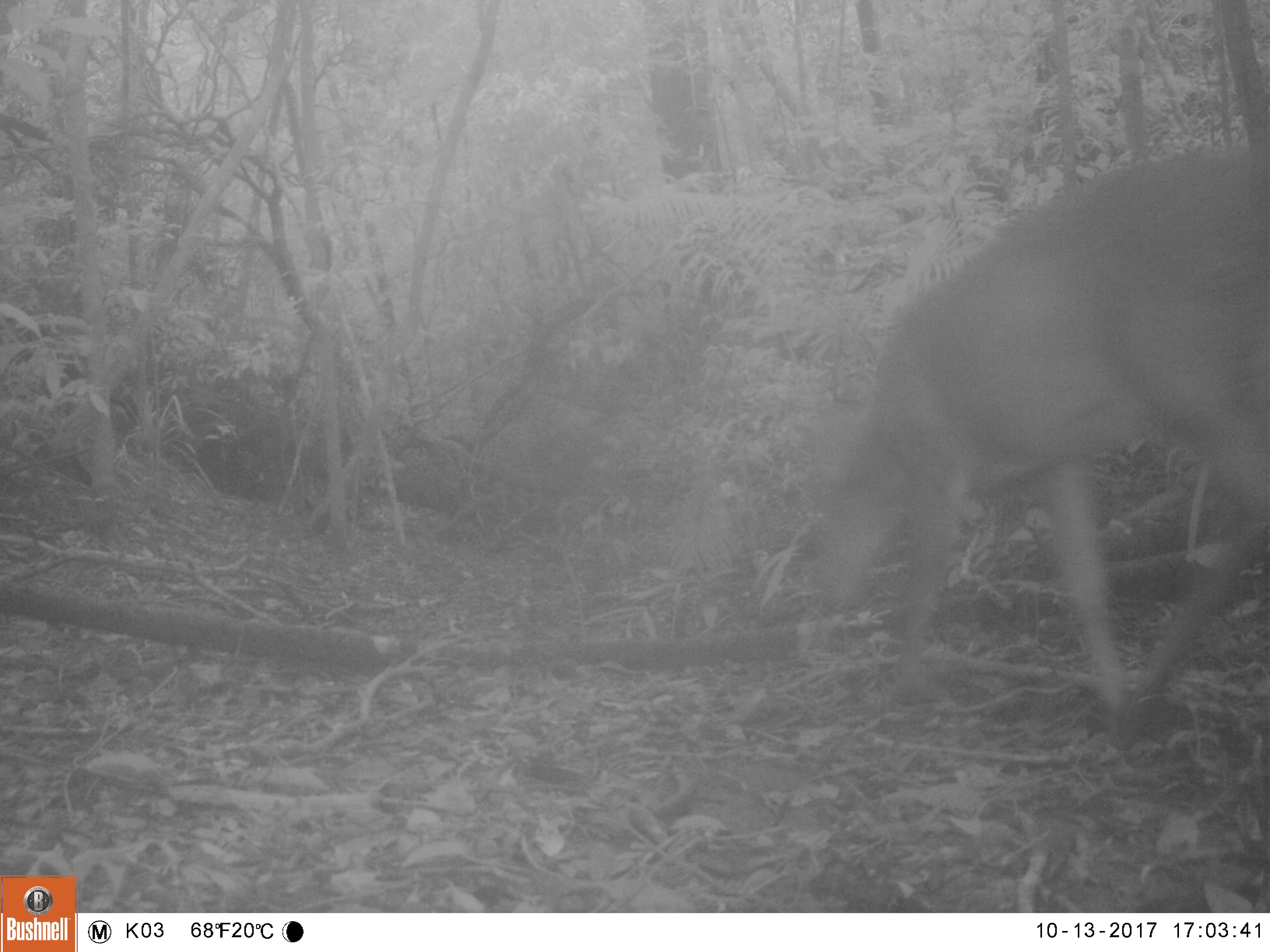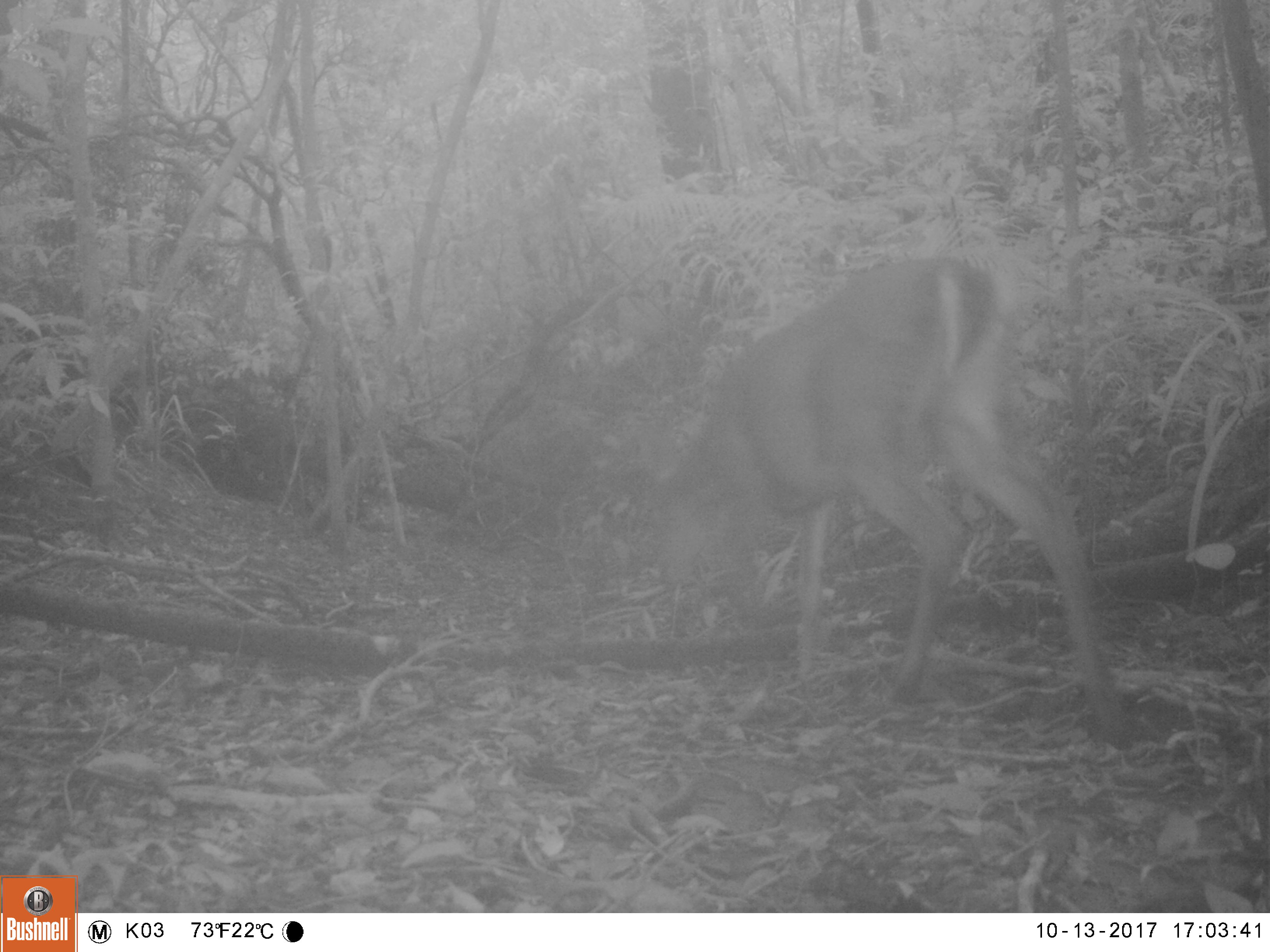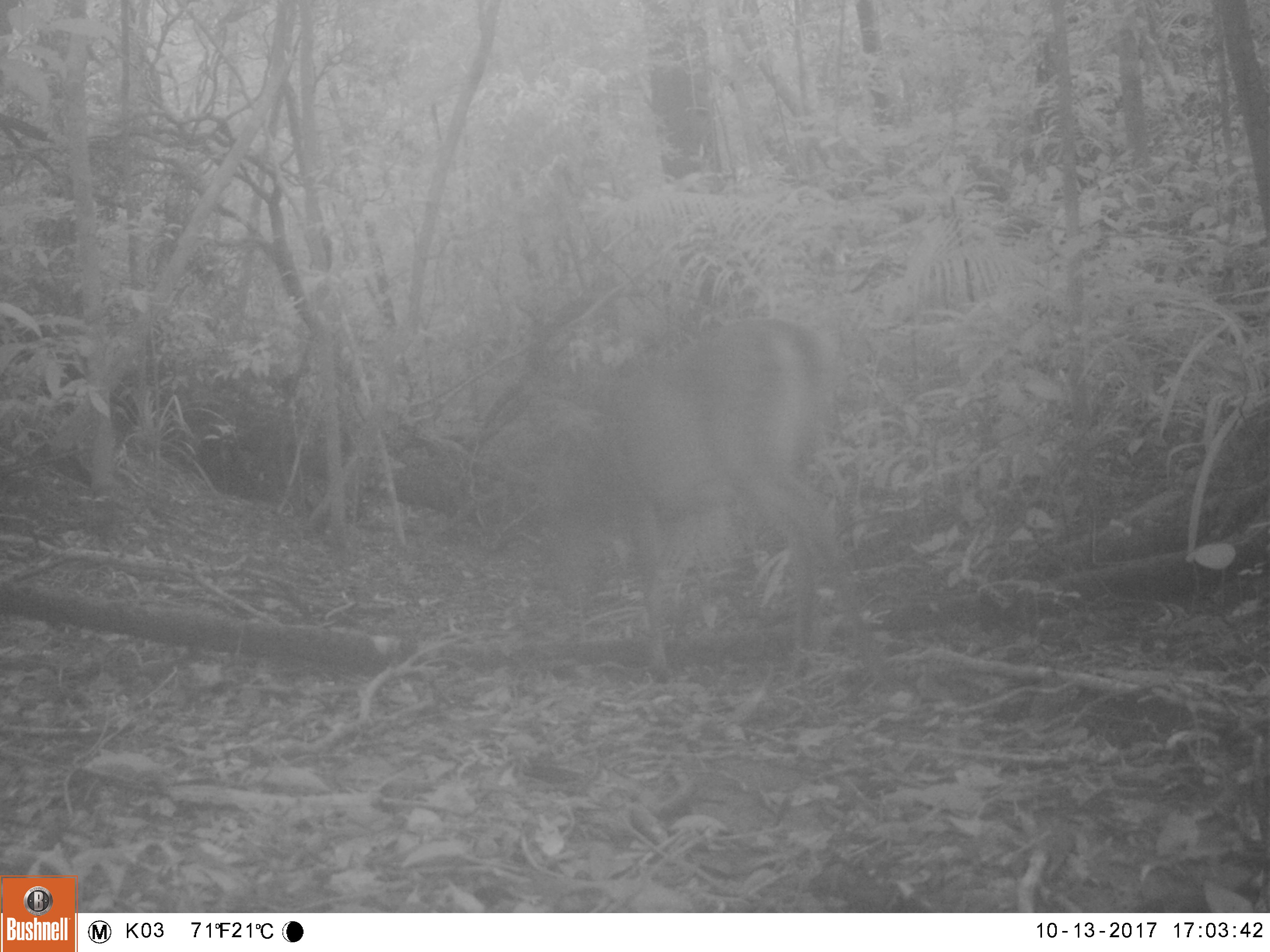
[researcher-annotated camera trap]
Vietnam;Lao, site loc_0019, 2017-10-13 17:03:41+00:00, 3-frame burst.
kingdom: Animalia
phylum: Chordata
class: Mammalia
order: Artiodactyla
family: Cervidae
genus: Muntiacus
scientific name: Muntiacus vuquangensis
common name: large-antlered muntjac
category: large antlered muntjac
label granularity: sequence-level